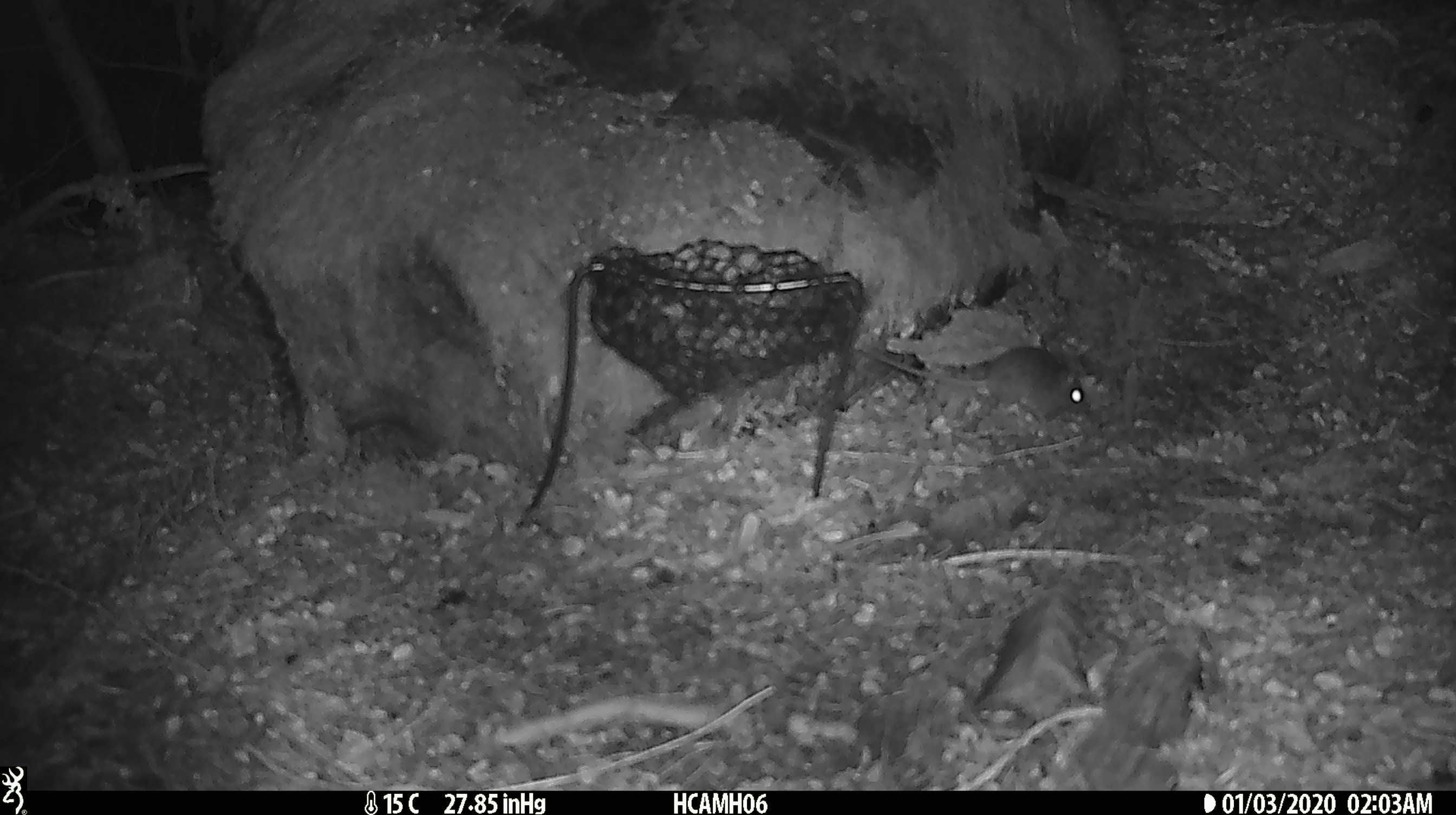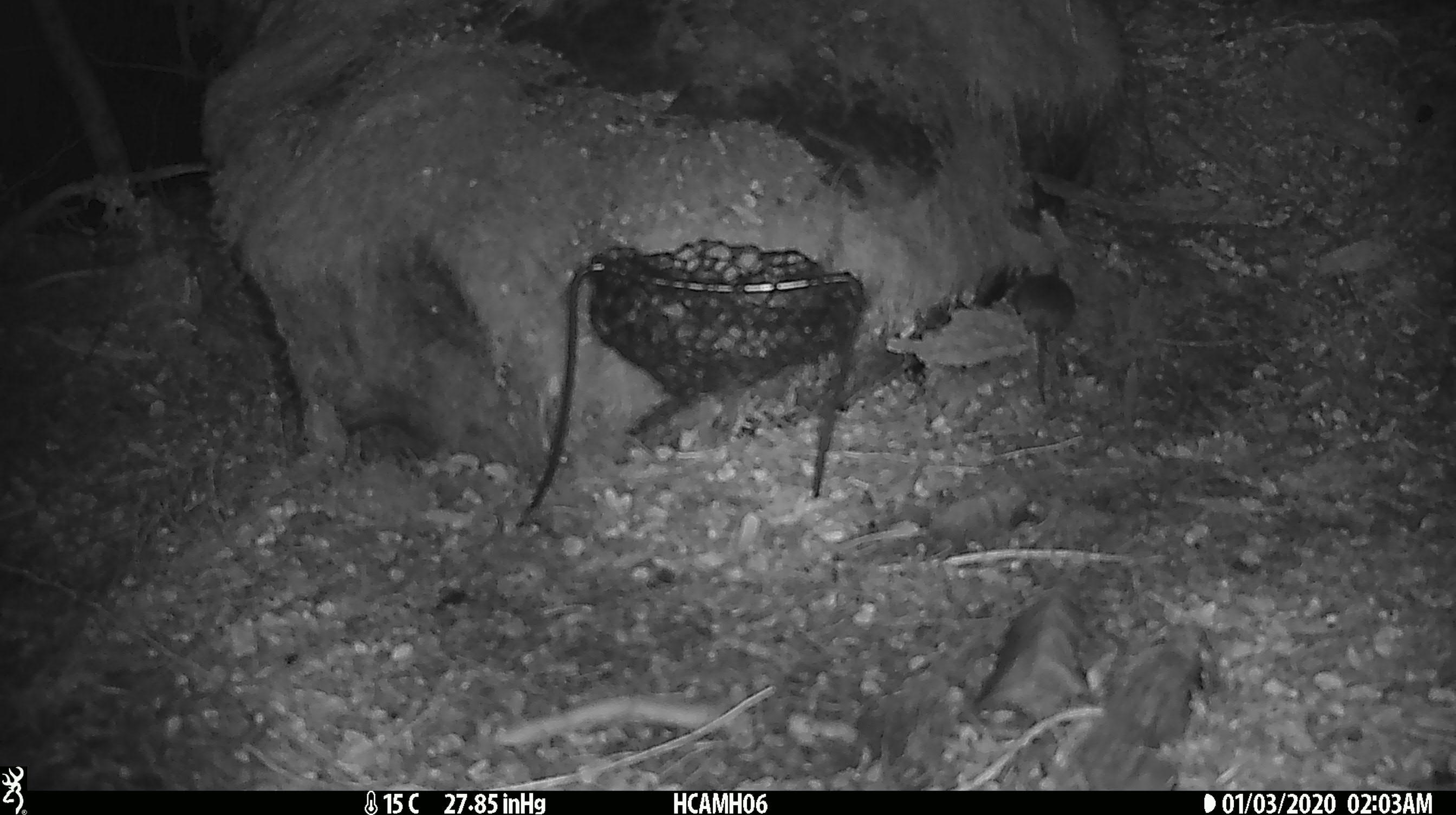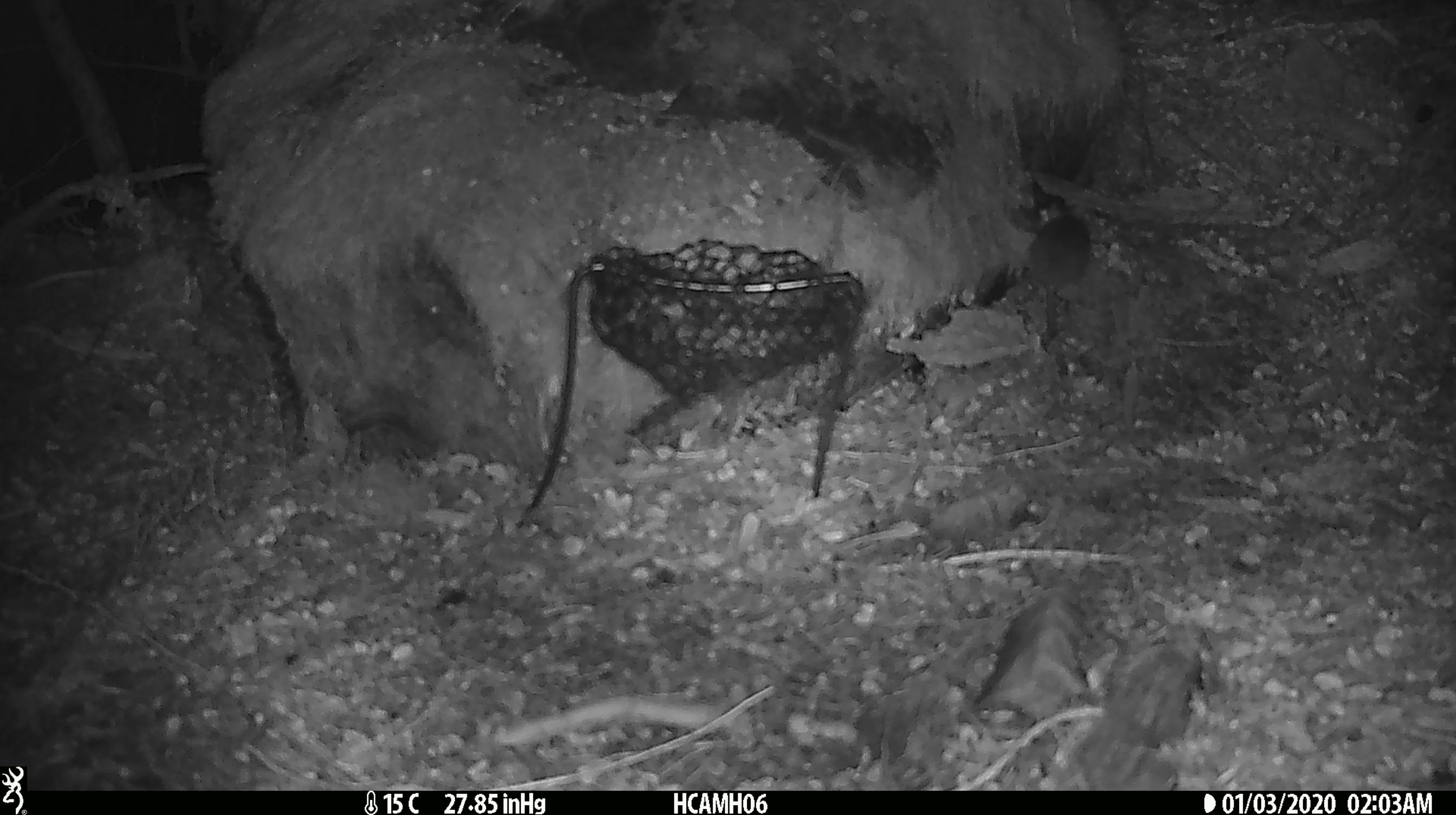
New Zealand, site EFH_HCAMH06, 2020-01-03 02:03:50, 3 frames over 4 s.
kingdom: Animalia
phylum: Chordata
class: Mammalia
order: Rodentia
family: Muridae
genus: Mus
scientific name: Mus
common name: mouse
Mouse (Mus).